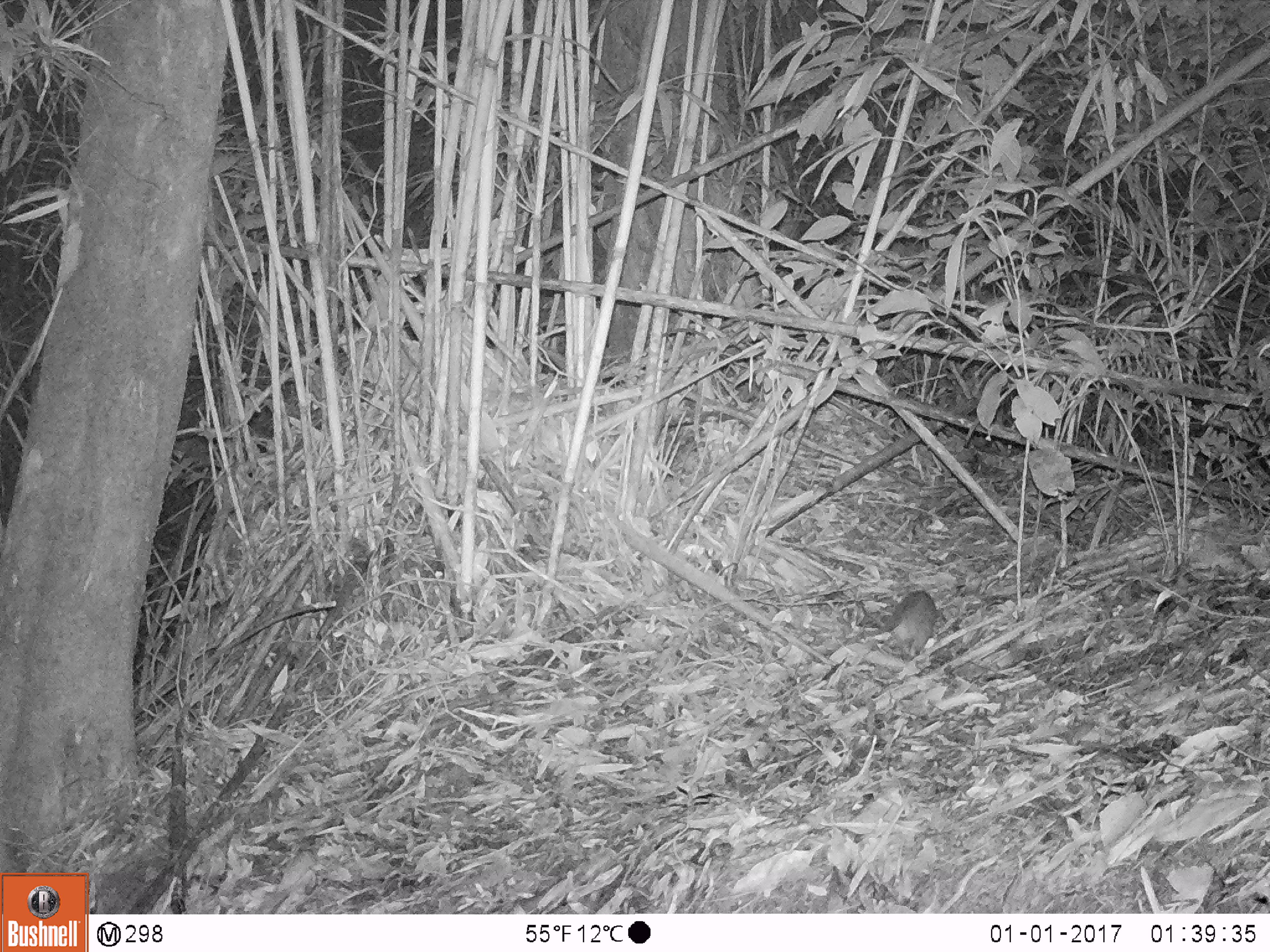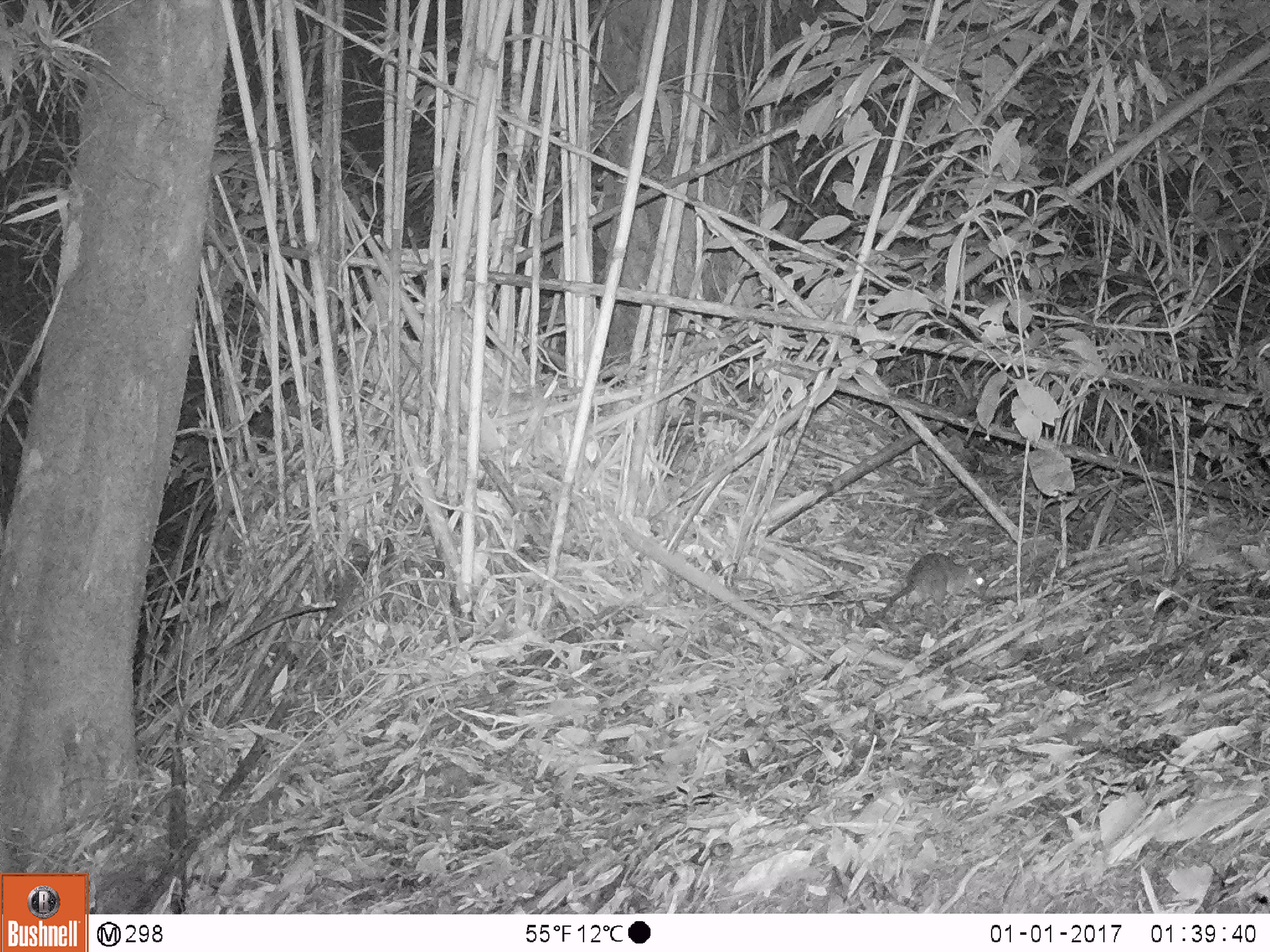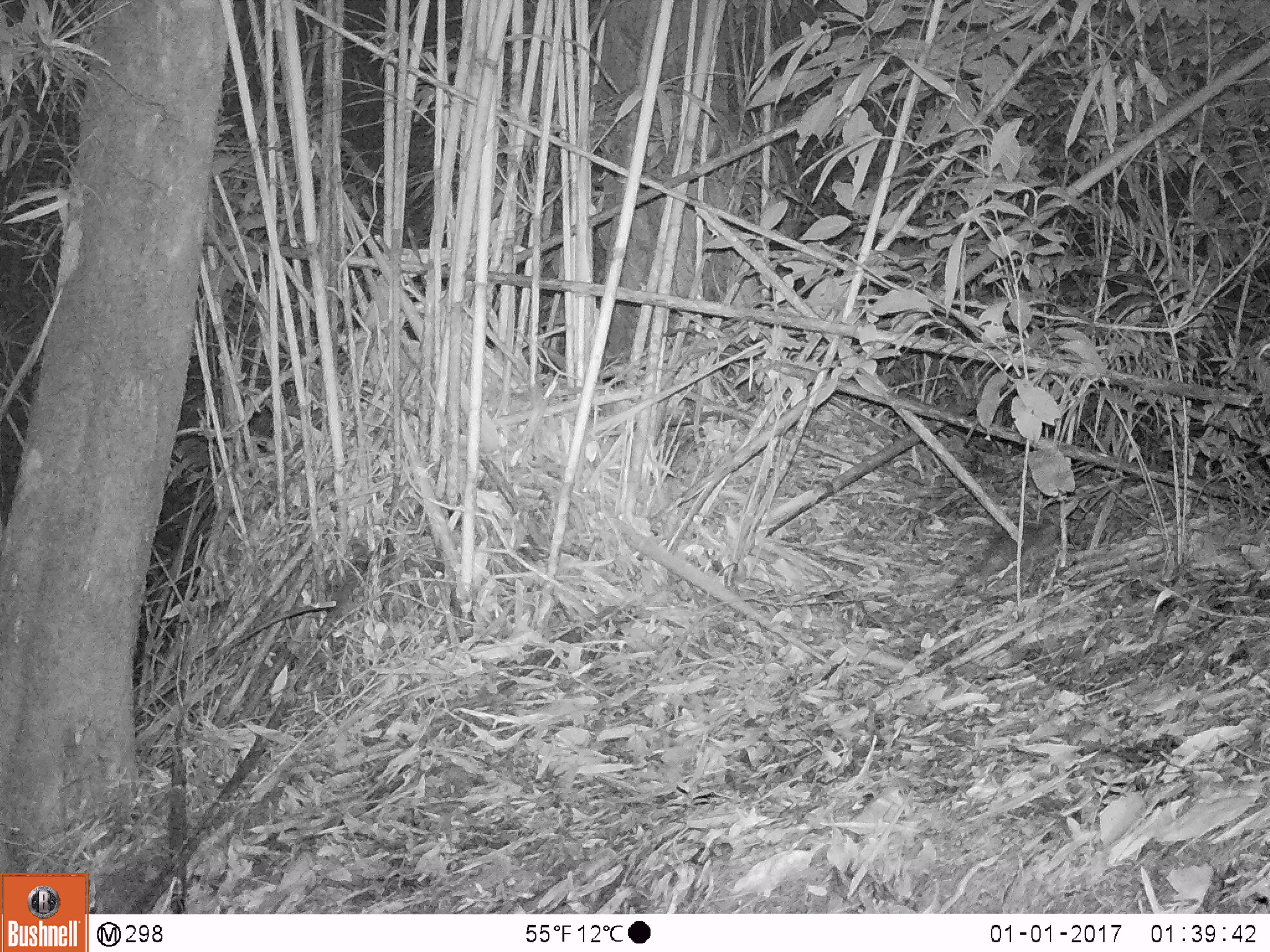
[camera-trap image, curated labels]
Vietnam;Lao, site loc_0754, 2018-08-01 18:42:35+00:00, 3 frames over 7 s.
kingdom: Animalia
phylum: Chordata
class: Mammalia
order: Rodentia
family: Muridae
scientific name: Muridae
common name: old-world mice and rats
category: unidentified murid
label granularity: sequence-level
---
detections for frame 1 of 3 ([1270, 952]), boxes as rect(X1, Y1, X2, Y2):
unidentified murid: rect(874, 590, 936, 661)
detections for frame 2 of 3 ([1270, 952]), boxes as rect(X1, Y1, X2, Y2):
unidentified murid: rect(881, 552, 989, 609)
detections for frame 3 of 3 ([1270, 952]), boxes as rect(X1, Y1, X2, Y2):
unidentified murid: rect(948, 517, 1061, 590)